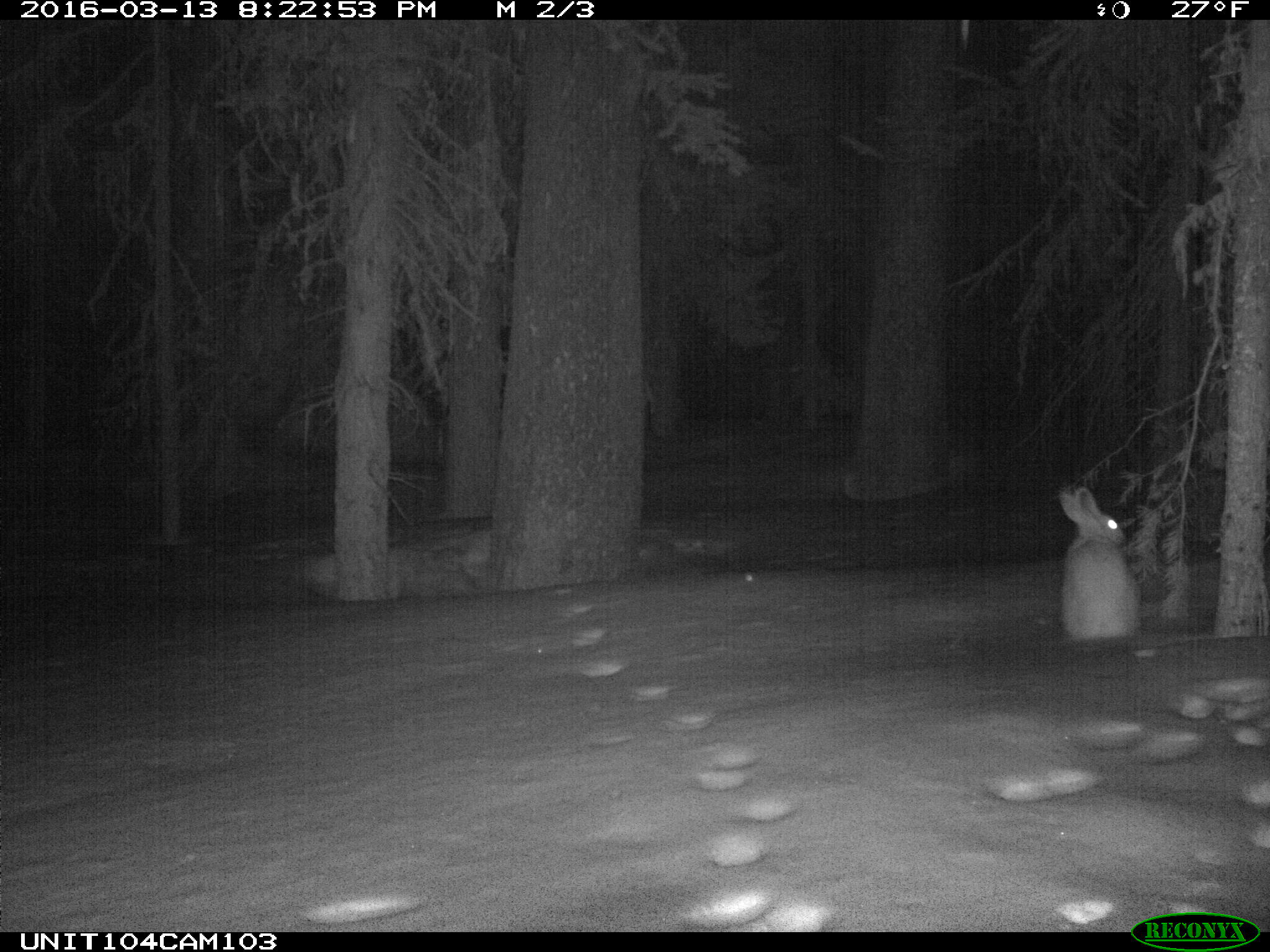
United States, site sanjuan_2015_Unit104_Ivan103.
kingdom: Animalia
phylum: Chordata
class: Mammalia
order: Lagomorpha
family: Leporidae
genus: Lepus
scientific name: Lepus americanus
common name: snowshoe hare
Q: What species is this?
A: Lepus americanus (snowshoe hare).